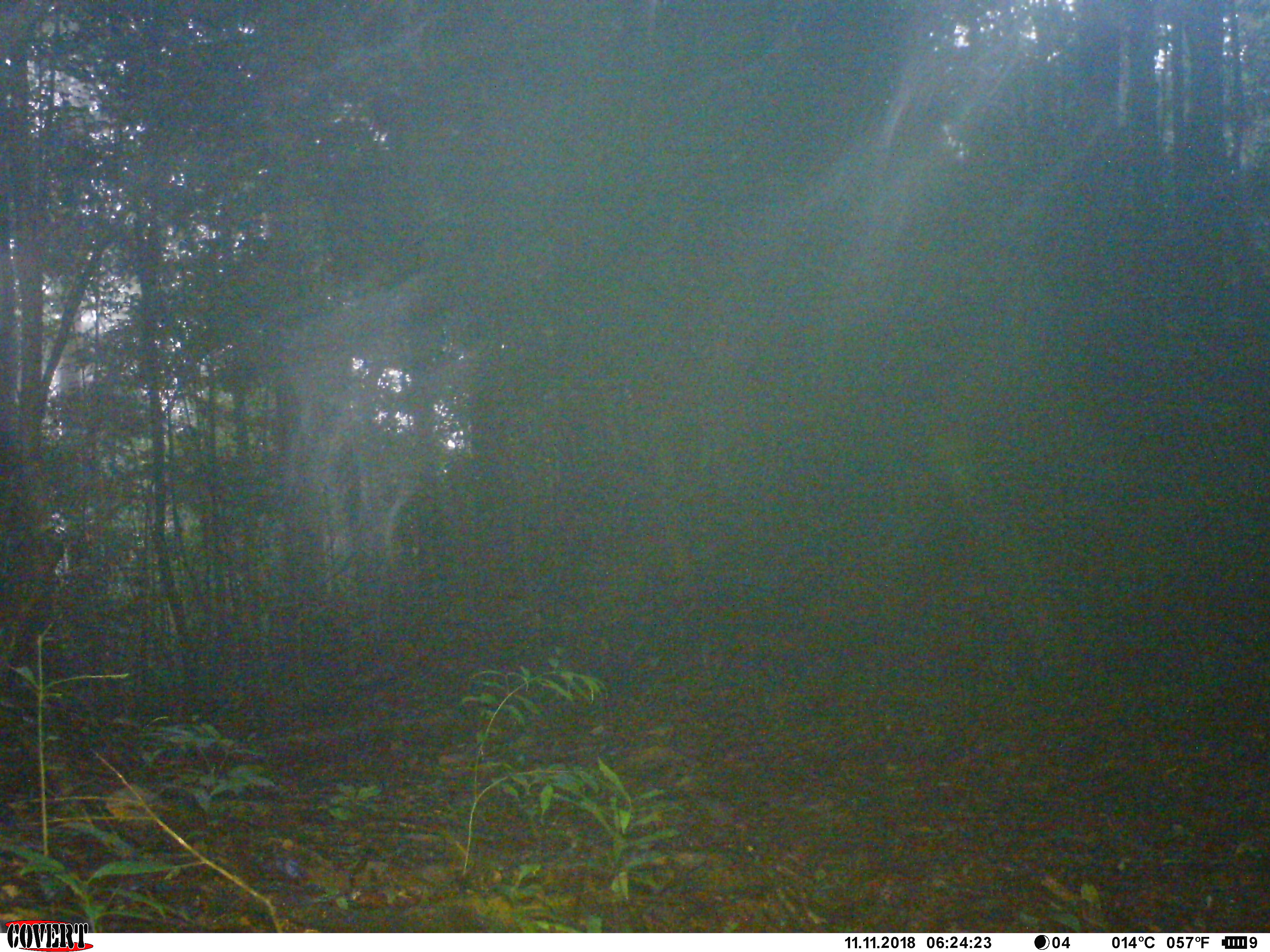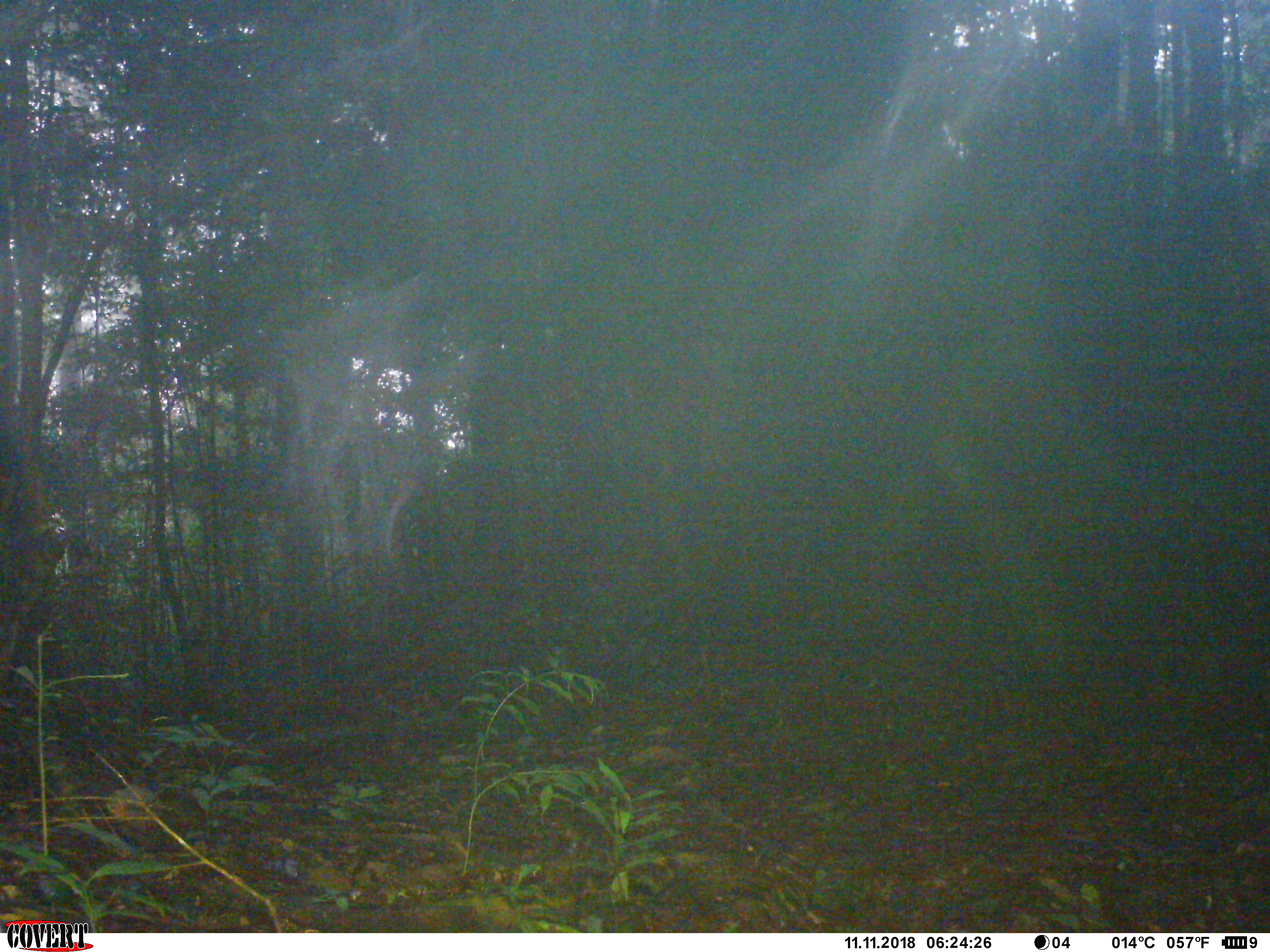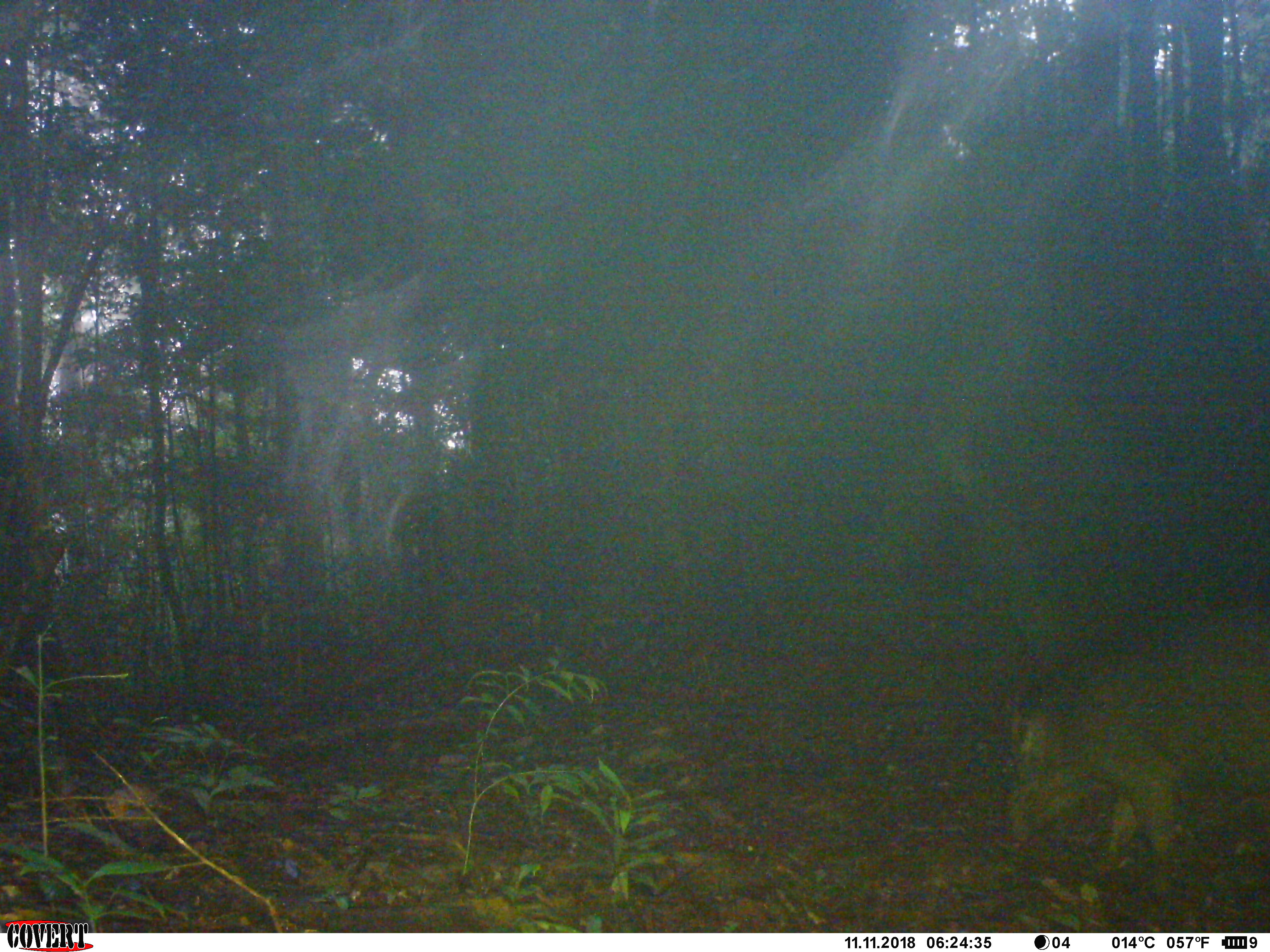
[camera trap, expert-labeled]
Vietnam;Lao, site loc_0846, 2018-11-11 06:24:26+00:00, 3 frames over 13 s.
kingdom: Animalia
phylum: Chordata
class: Mammalia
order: Artiodactyla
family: Suidae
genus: Sus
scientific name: Sus scrofa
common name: eurasian wild pig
Eurasian wild pig (Sus scrofa). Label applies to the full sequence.